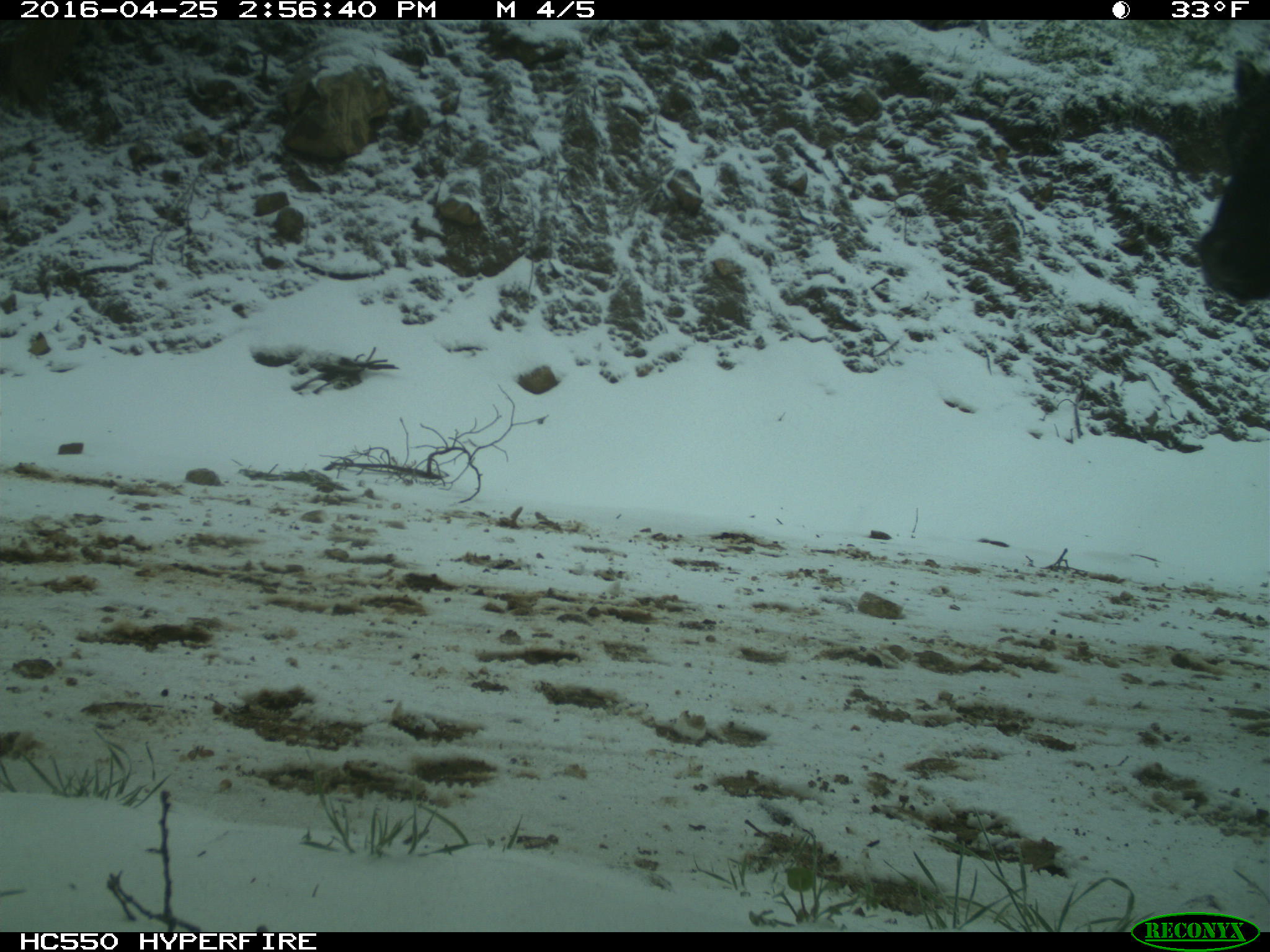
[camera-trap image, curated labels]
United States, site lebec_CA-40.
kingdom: Animalia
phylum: Chordata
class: Mammalia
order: Artiodactyla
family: Bovidae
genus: Bos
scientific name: Bos taurus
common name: domestic cow